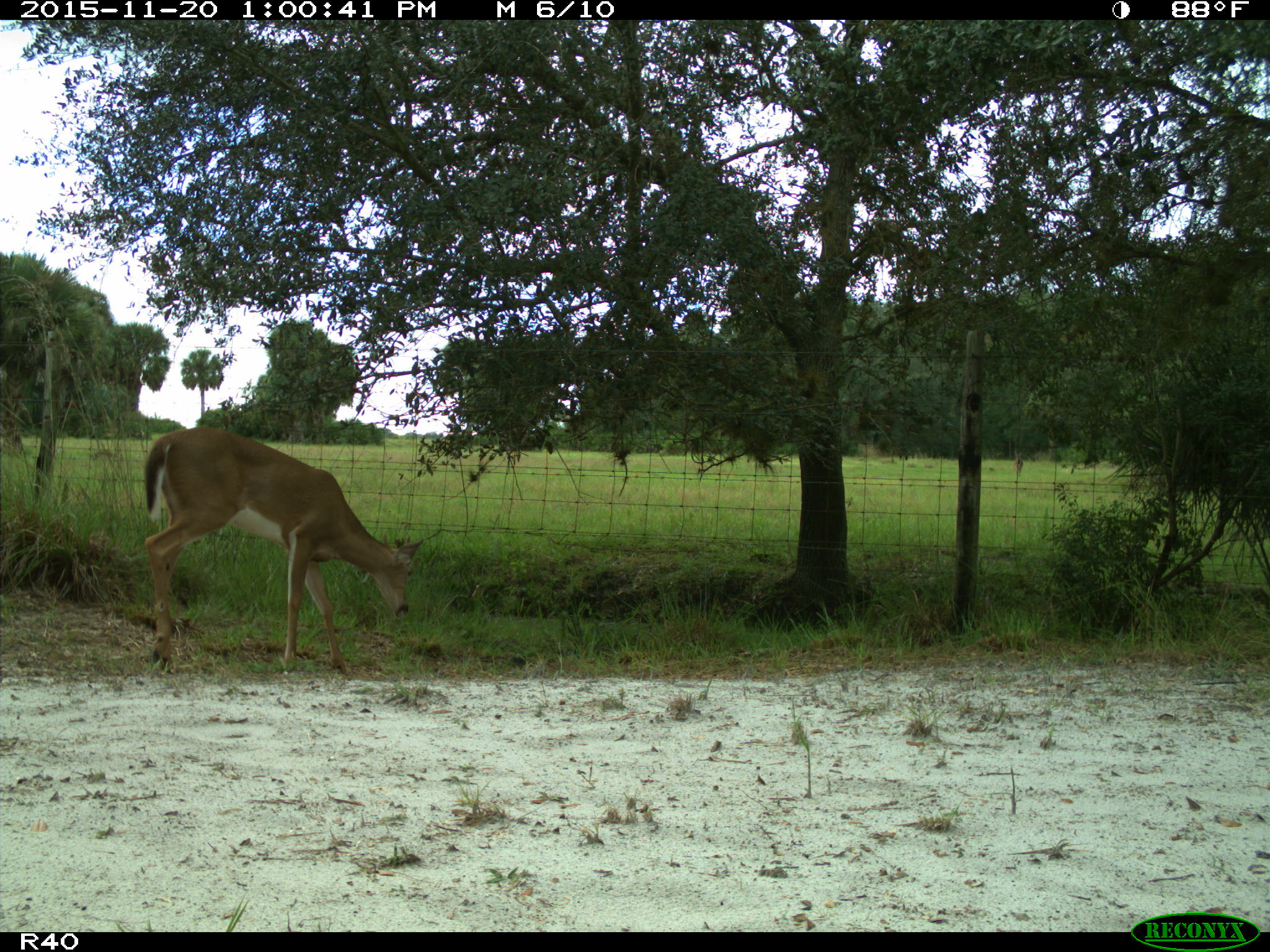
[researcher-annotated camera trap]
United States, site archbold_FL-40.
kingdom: Animalia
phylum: Chordata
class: Mammalia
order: Artiodactyla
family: Cervidae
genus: Odocoileus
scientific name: Odocoileus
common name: deer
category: unidentified deer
Unidentified deer (deer) (Odocoileus).